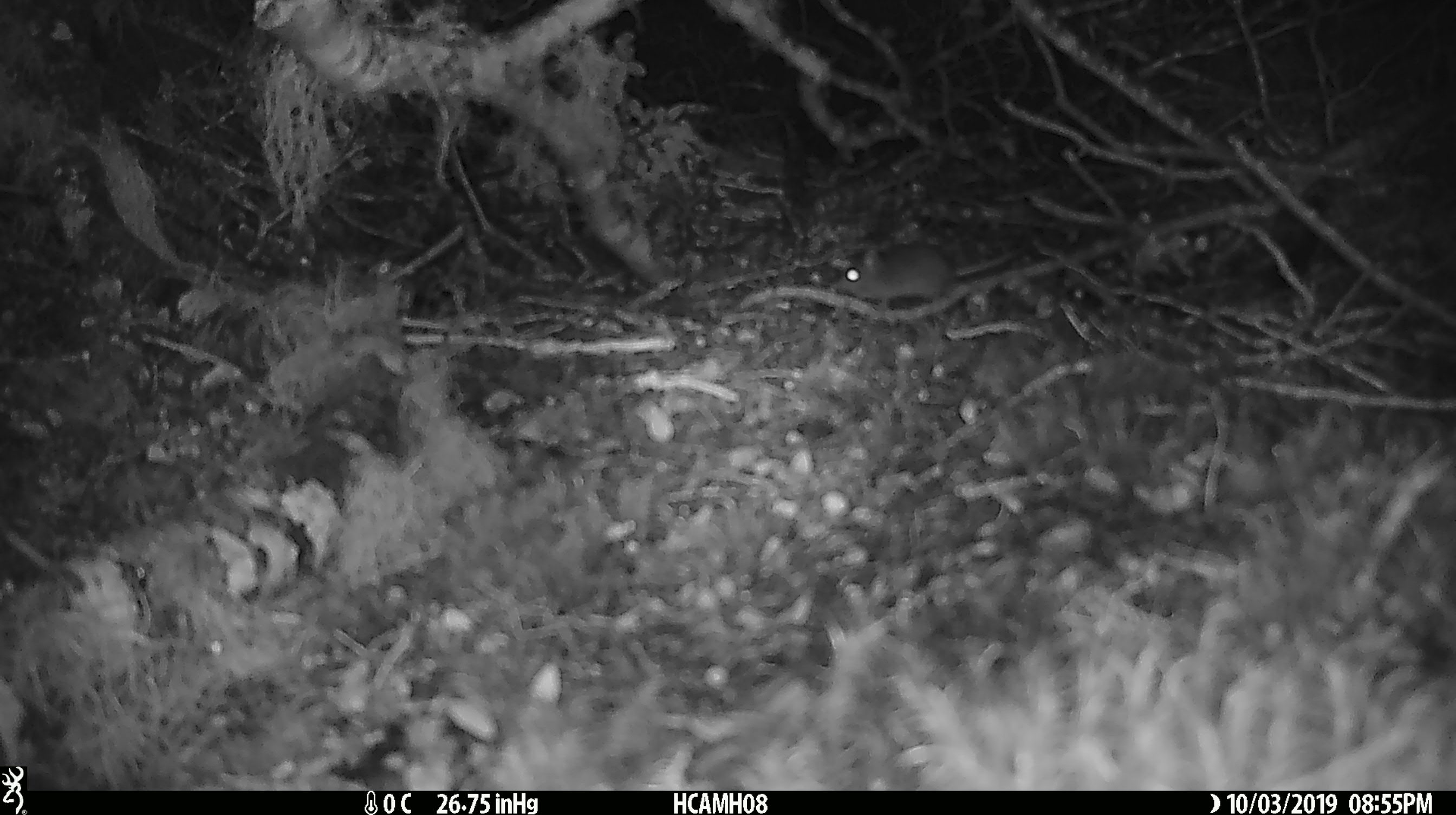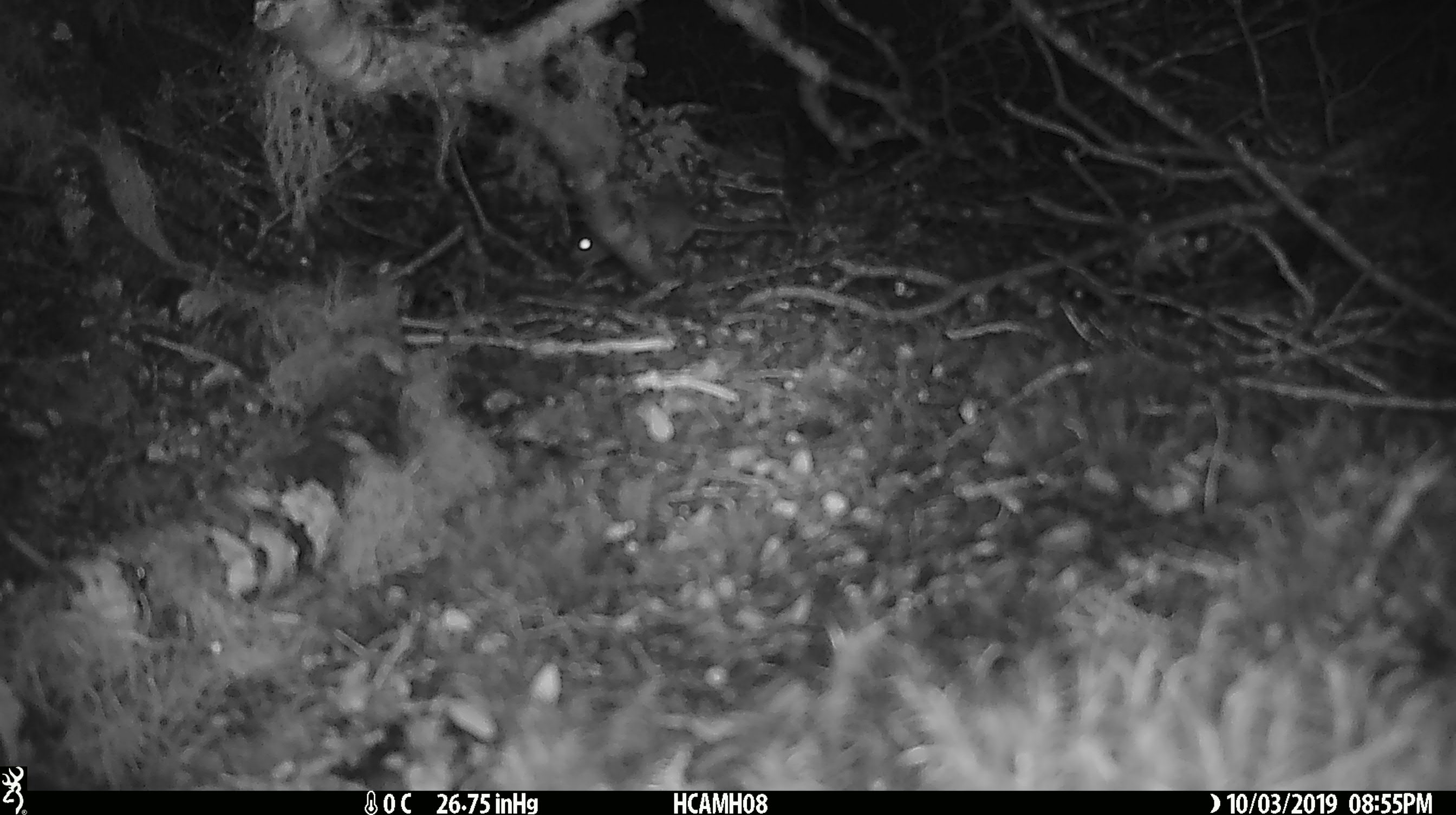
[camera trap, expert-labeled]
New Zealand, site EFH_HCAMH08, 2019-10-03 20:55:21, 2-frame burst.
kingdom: Animalia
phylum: Chordata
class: Mammalia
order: Rodentia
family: Muridae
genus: Mus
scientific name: Mus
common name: mouse